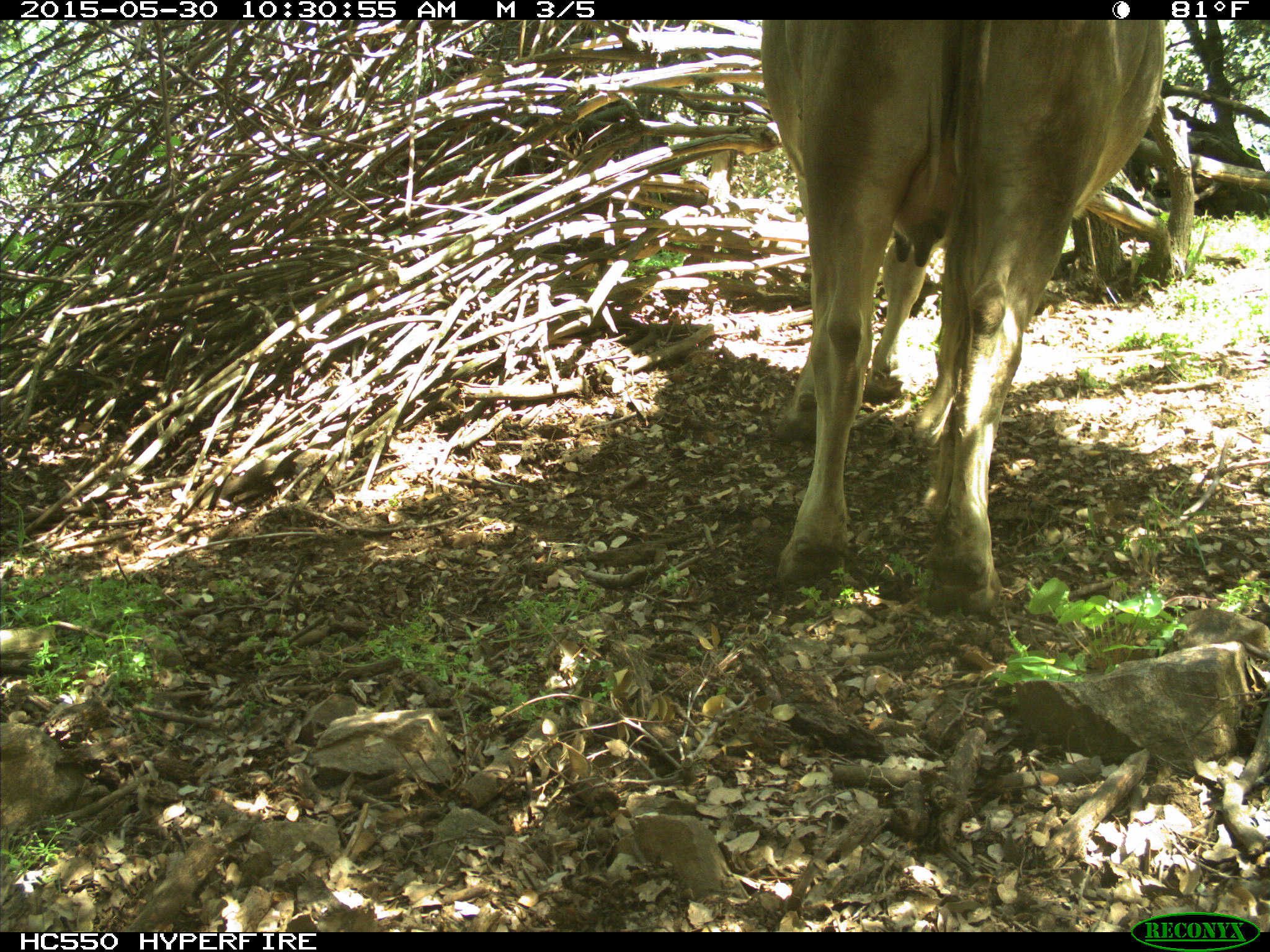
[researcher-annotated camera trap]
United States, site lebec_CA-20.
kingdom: Animalia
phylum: Chordata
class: Mammalia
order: Artiodactyla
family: Bovidae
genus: Bos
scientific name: Bos taurus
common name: domestic cow